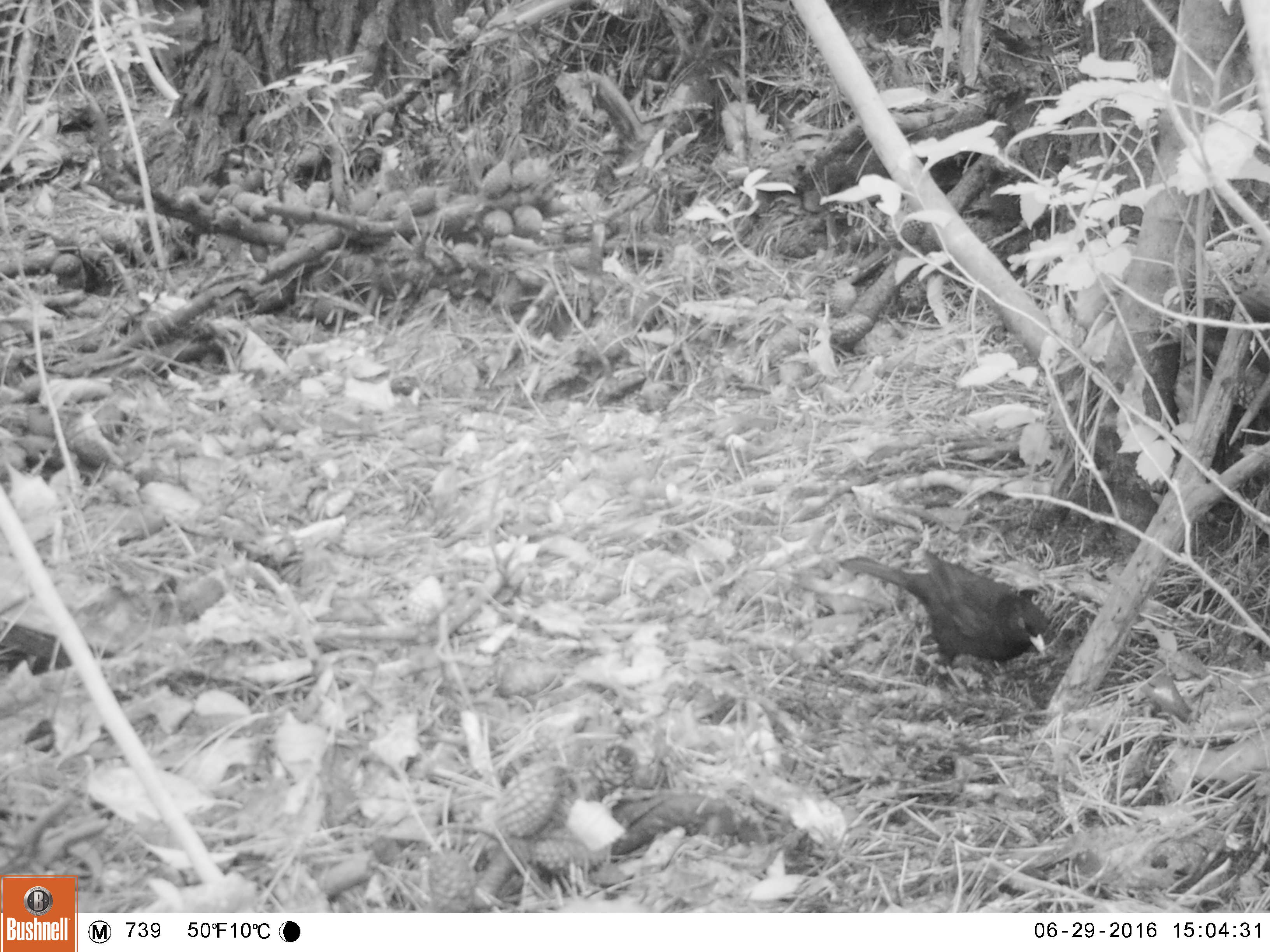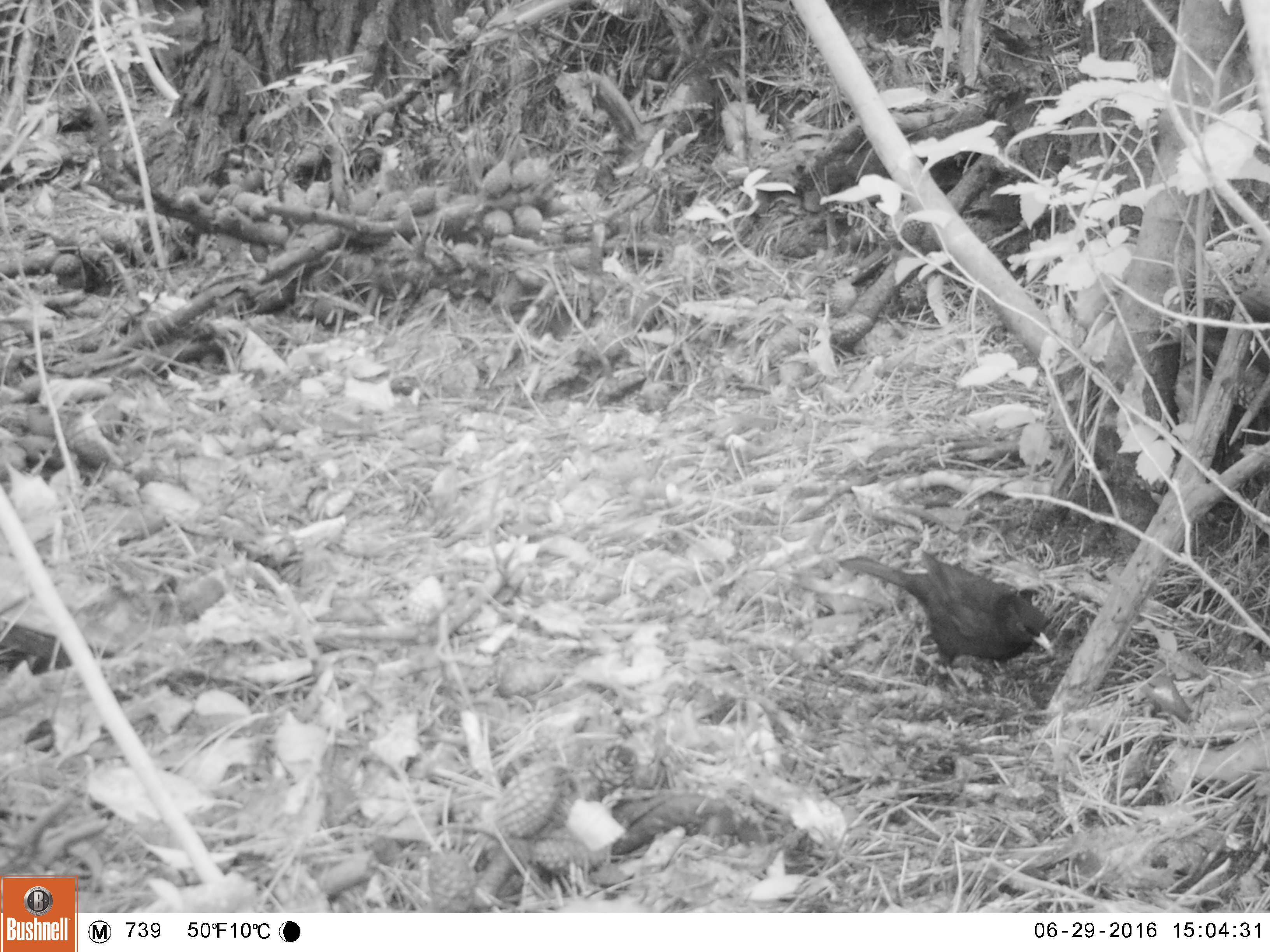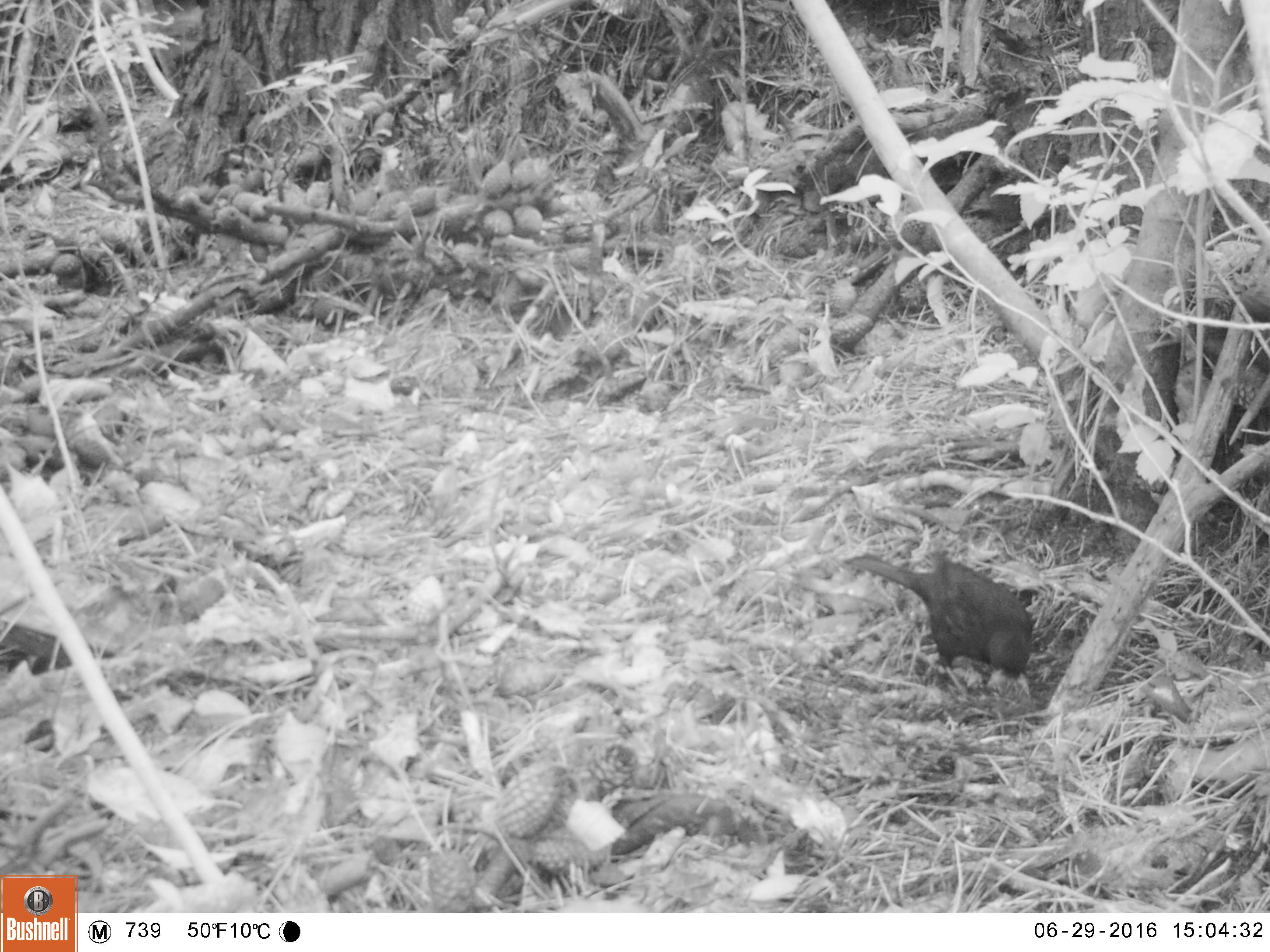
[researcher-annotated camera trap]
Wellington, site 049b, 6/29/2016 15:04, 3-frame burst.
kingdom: Animalia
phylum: Chordata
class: Aves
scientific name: Aves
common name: bird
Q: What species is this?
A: Bird (Aves).